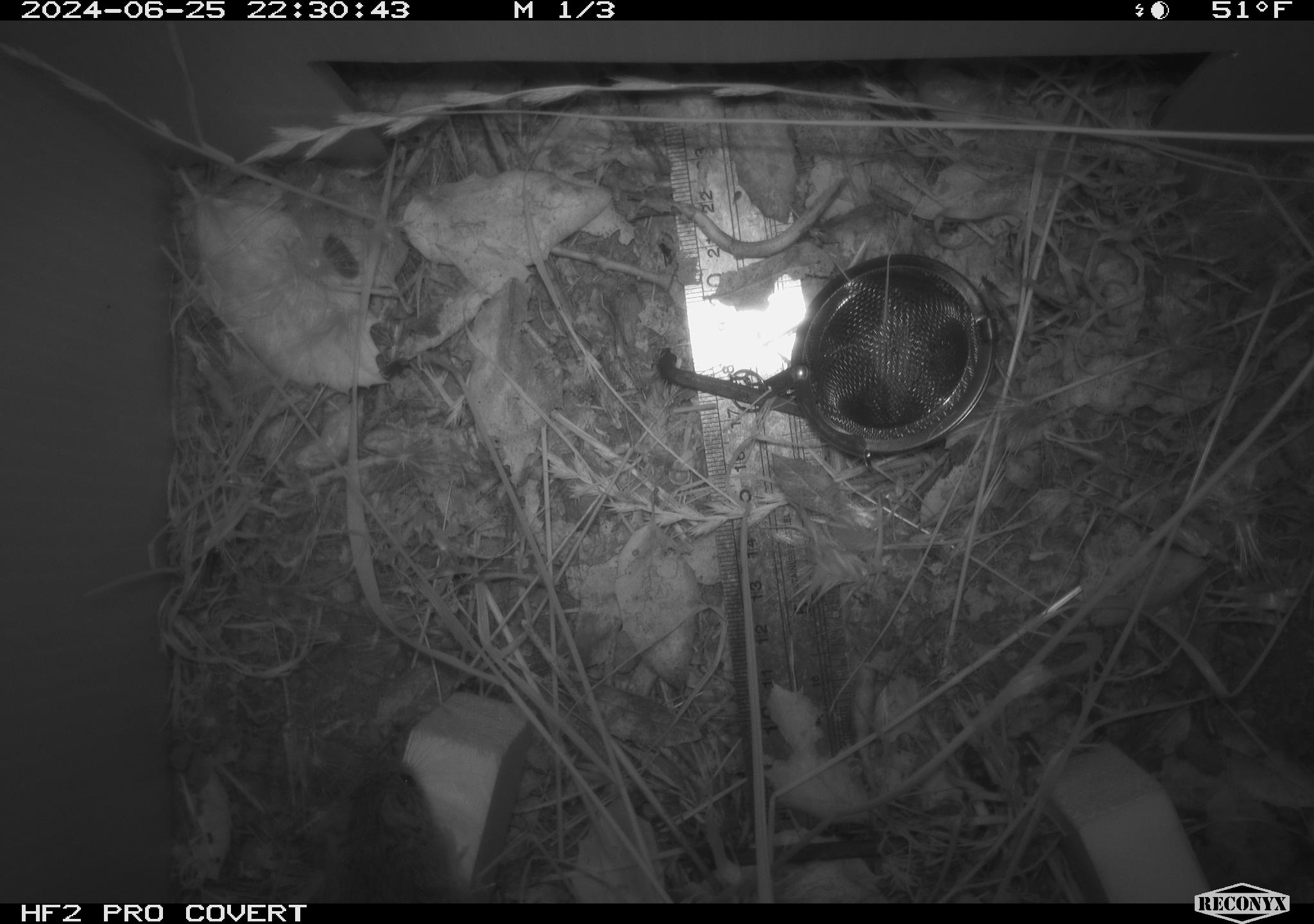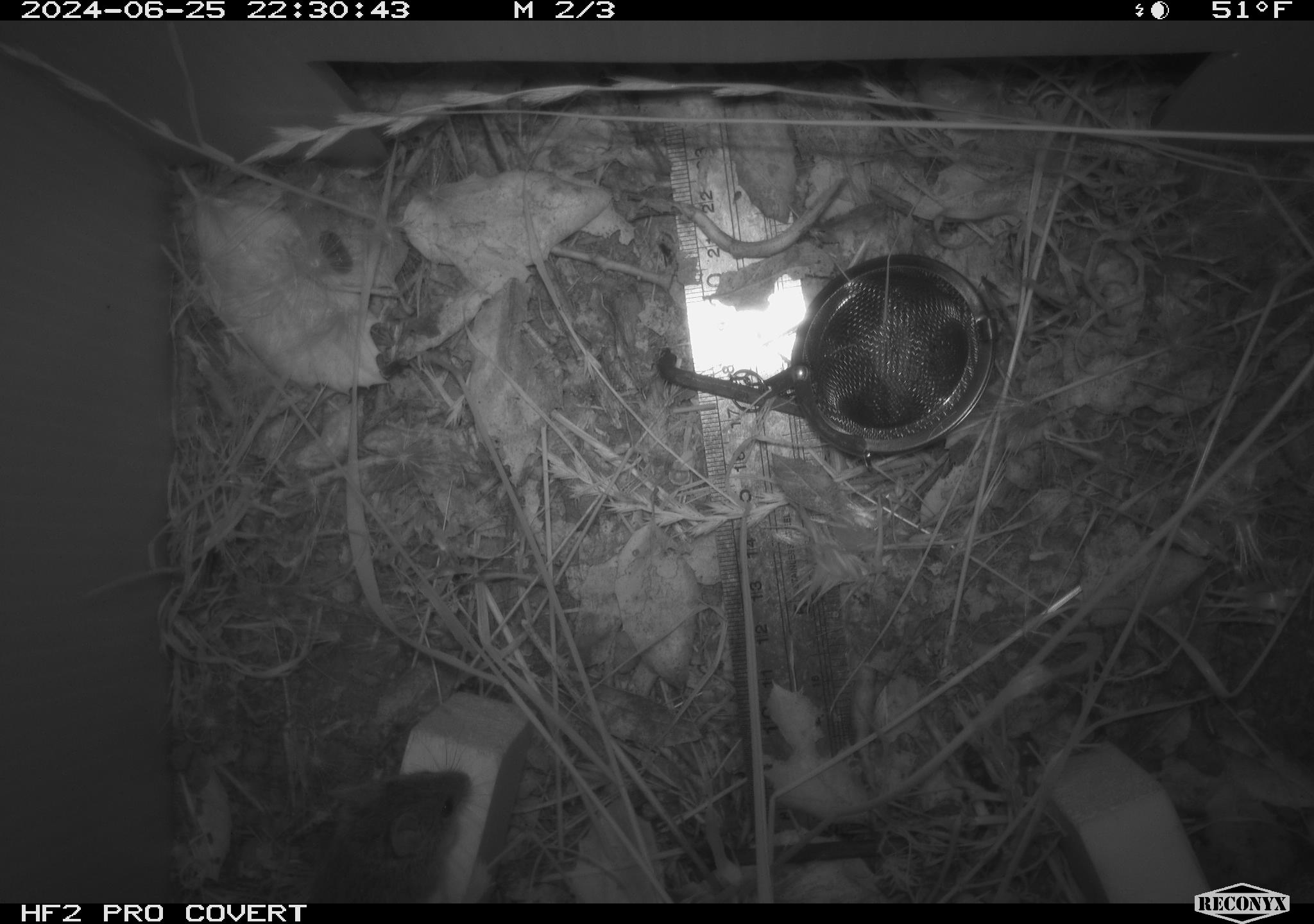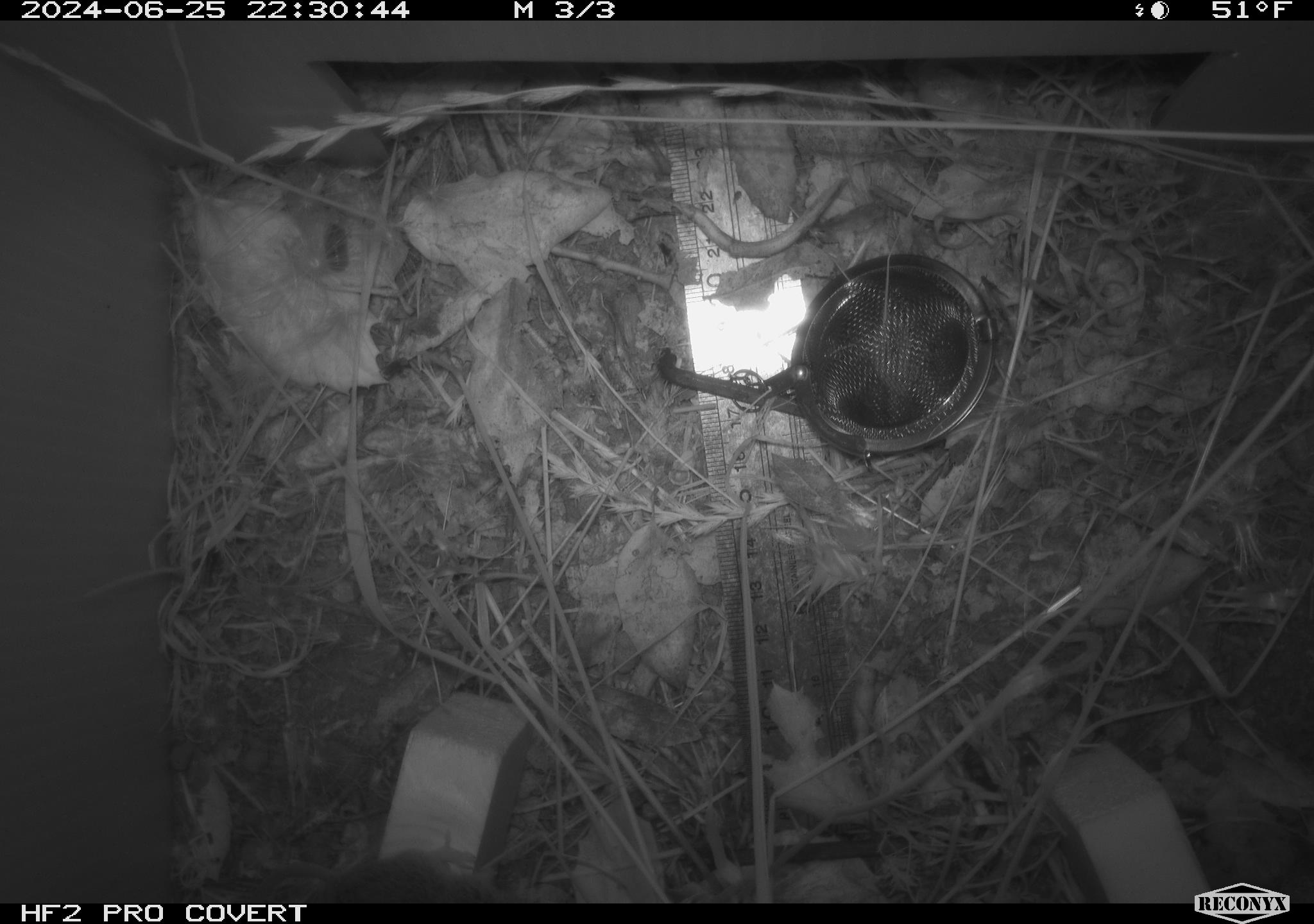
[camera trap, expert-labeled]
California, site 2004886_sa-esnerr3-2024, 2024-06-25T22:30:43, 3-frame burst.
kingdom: Animalia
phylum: Chordata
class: Mammalia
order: Rodentia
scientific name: Rodentia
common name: rodent